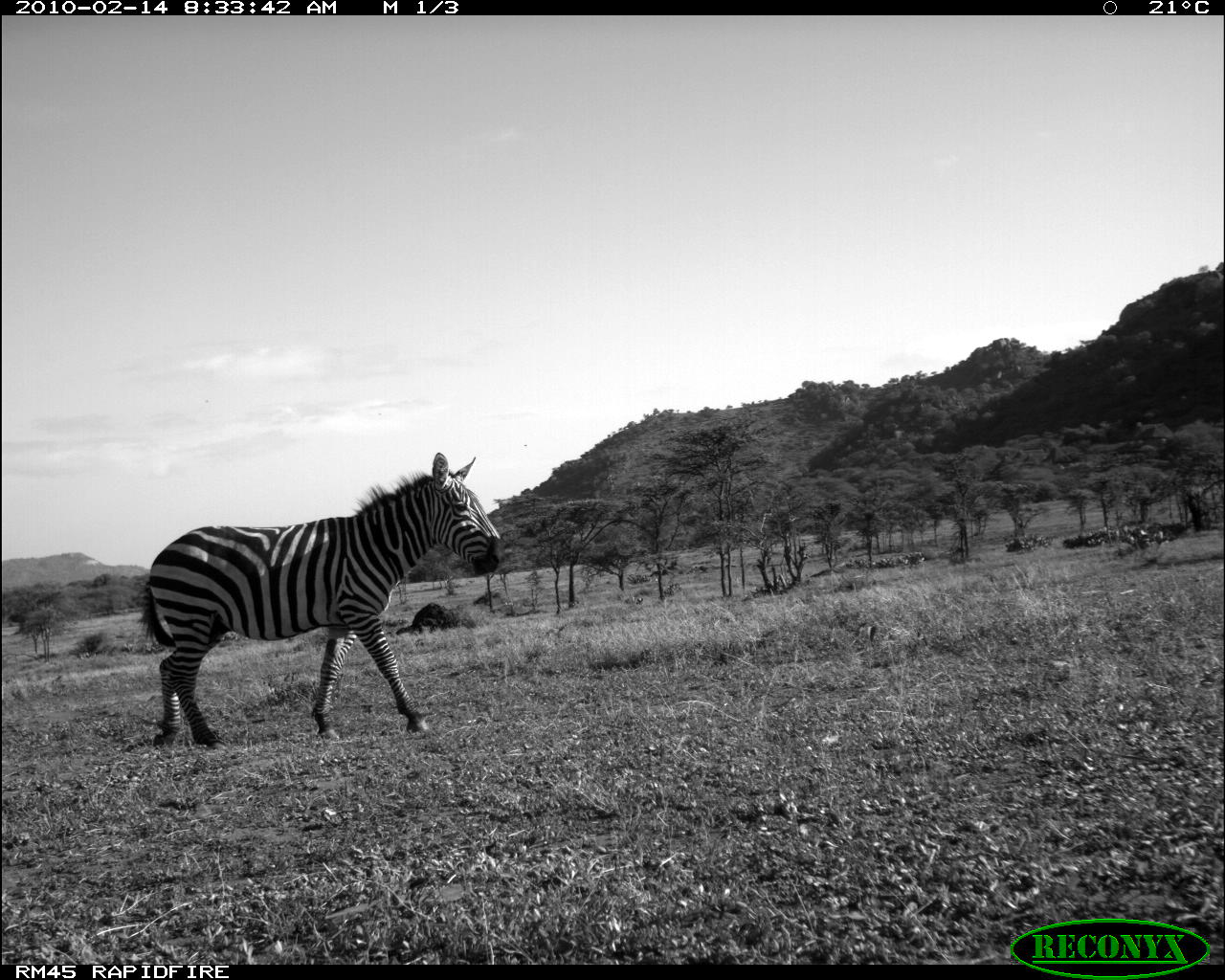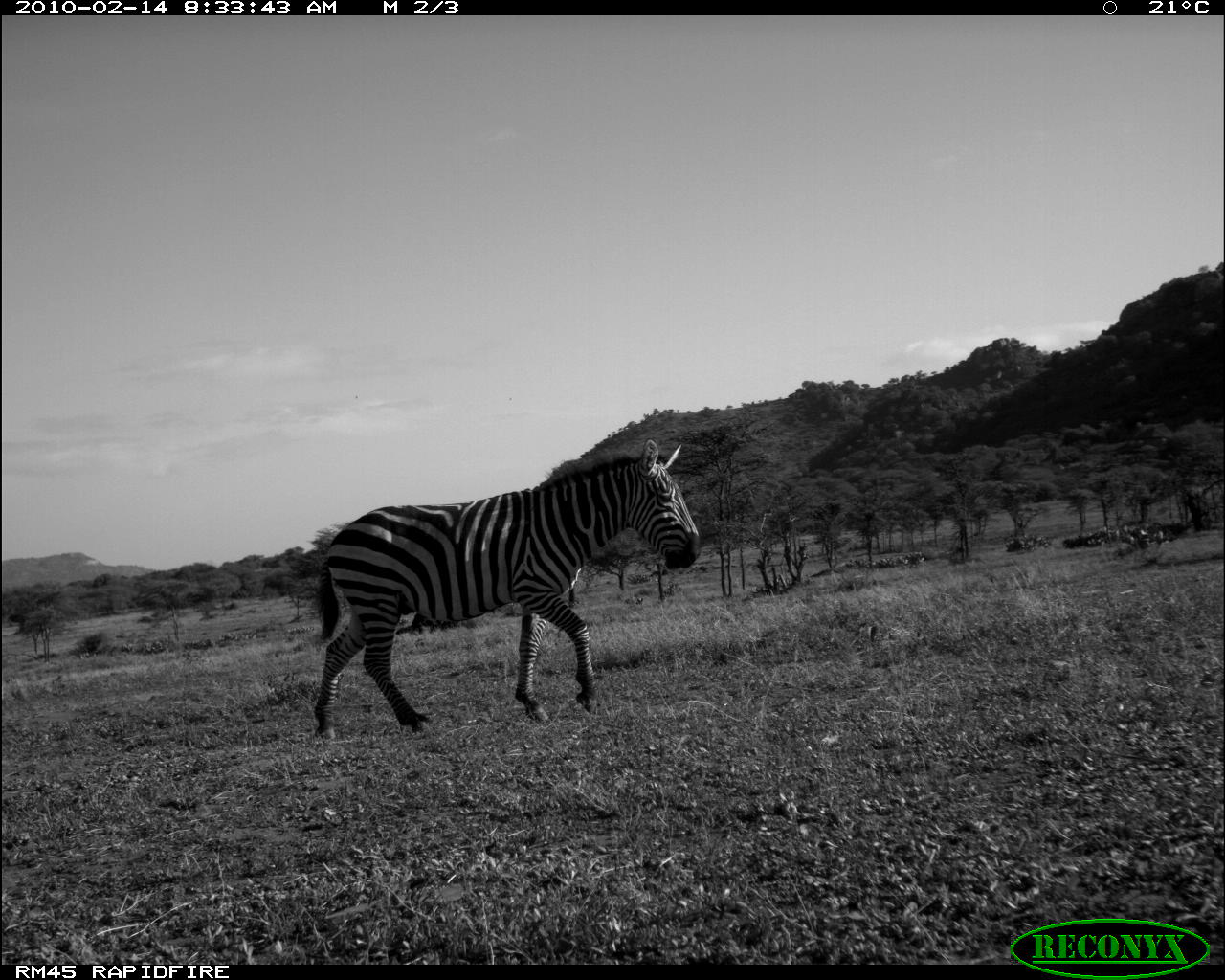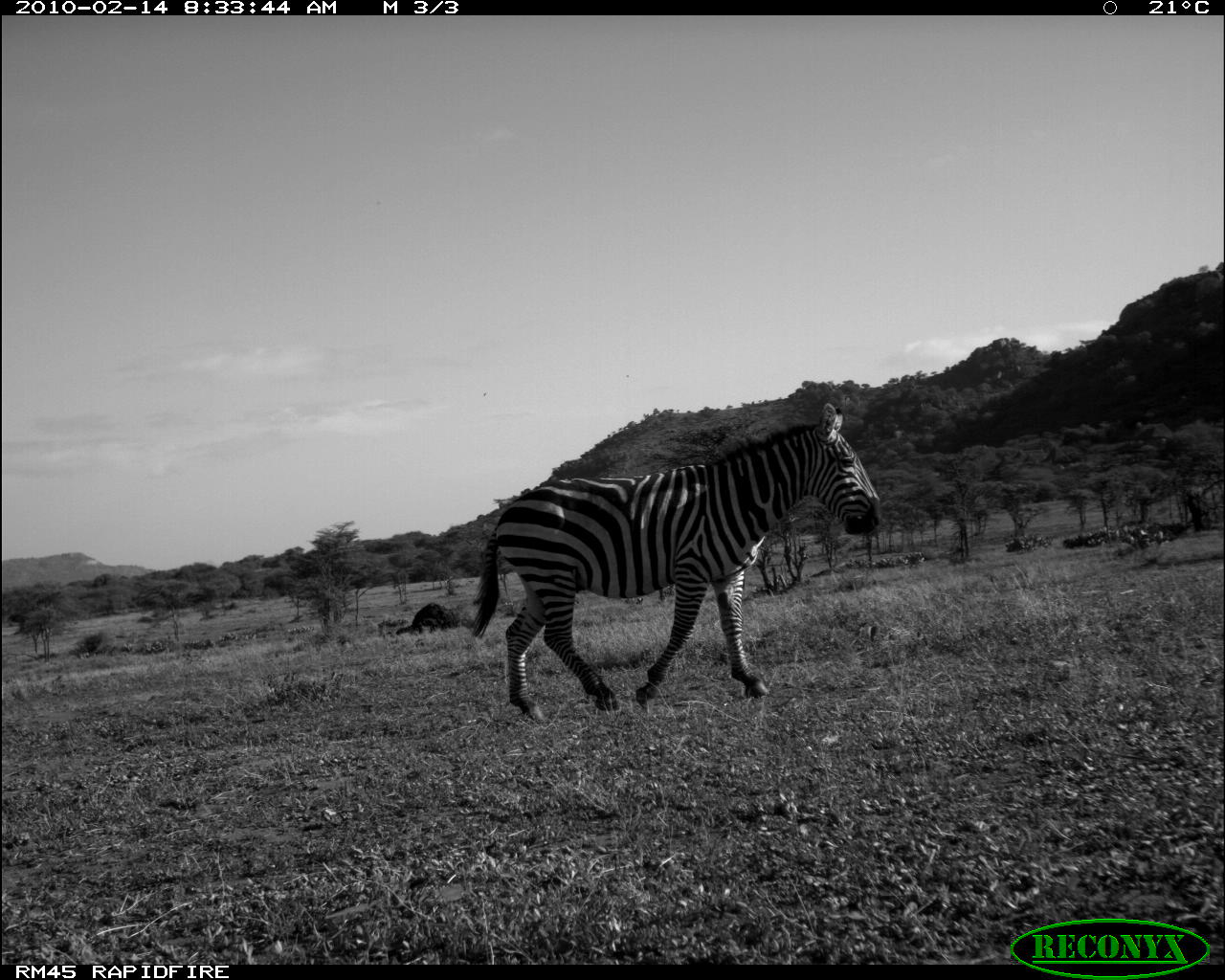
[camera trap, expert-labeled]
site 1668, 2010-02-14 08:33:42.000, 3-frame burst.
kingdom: Animalia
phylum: Chordata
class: Mammalia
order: Perissodactyla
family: Equidae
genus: Equus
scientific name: Equus quagga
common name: plains zebra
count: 1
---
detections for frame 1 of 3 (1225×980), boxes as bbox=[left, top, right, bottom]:
equus quagga: bbox=[138, 449, 501, 749]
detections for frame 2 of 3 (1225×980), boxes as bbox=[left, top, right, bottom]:
equus quagga: bbox=[309, 436, 700, 737]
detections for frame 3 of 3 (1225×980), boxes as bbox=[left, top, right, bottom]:
equus quagga: bbox=[465, 395, 881, 724]